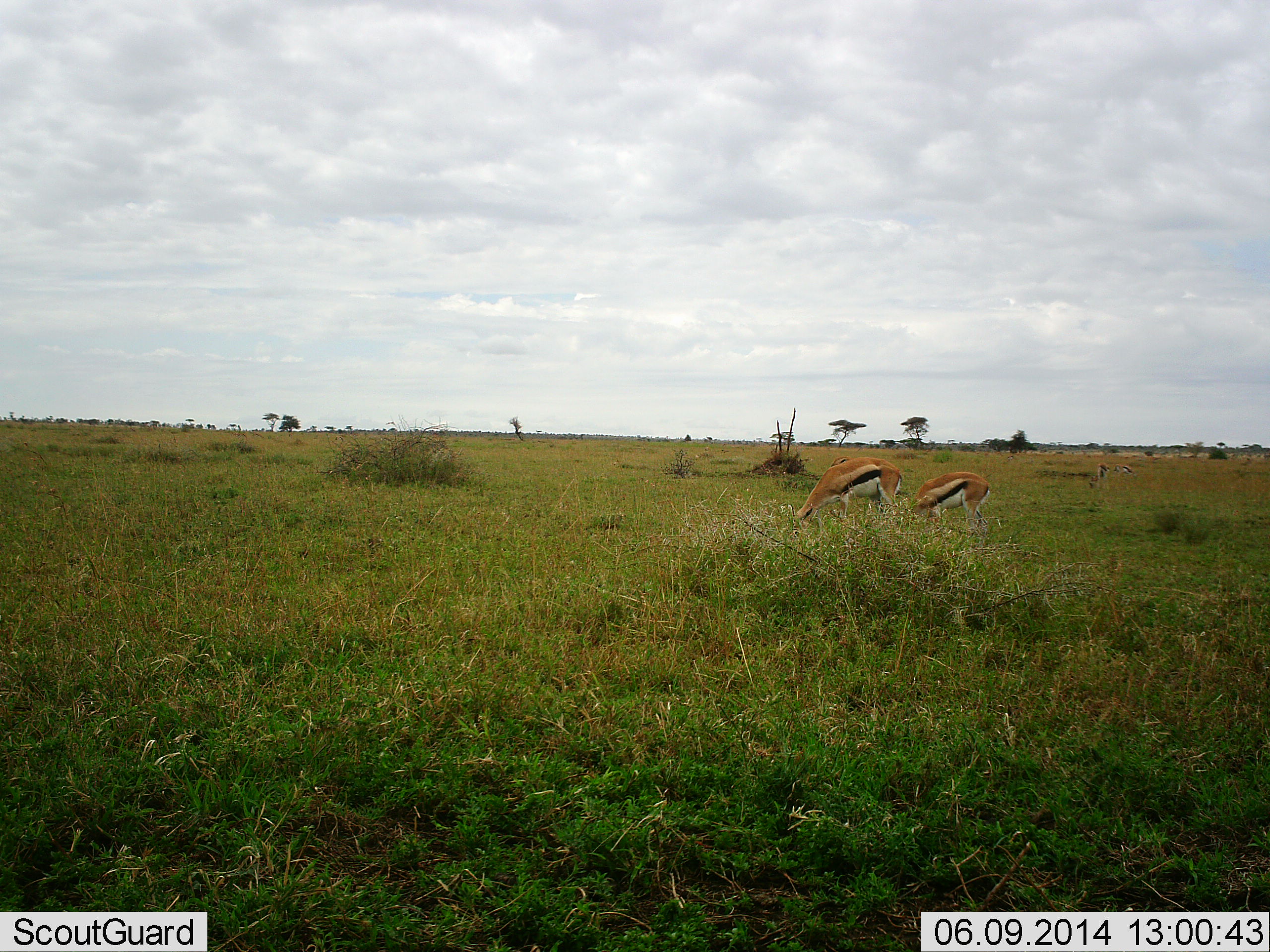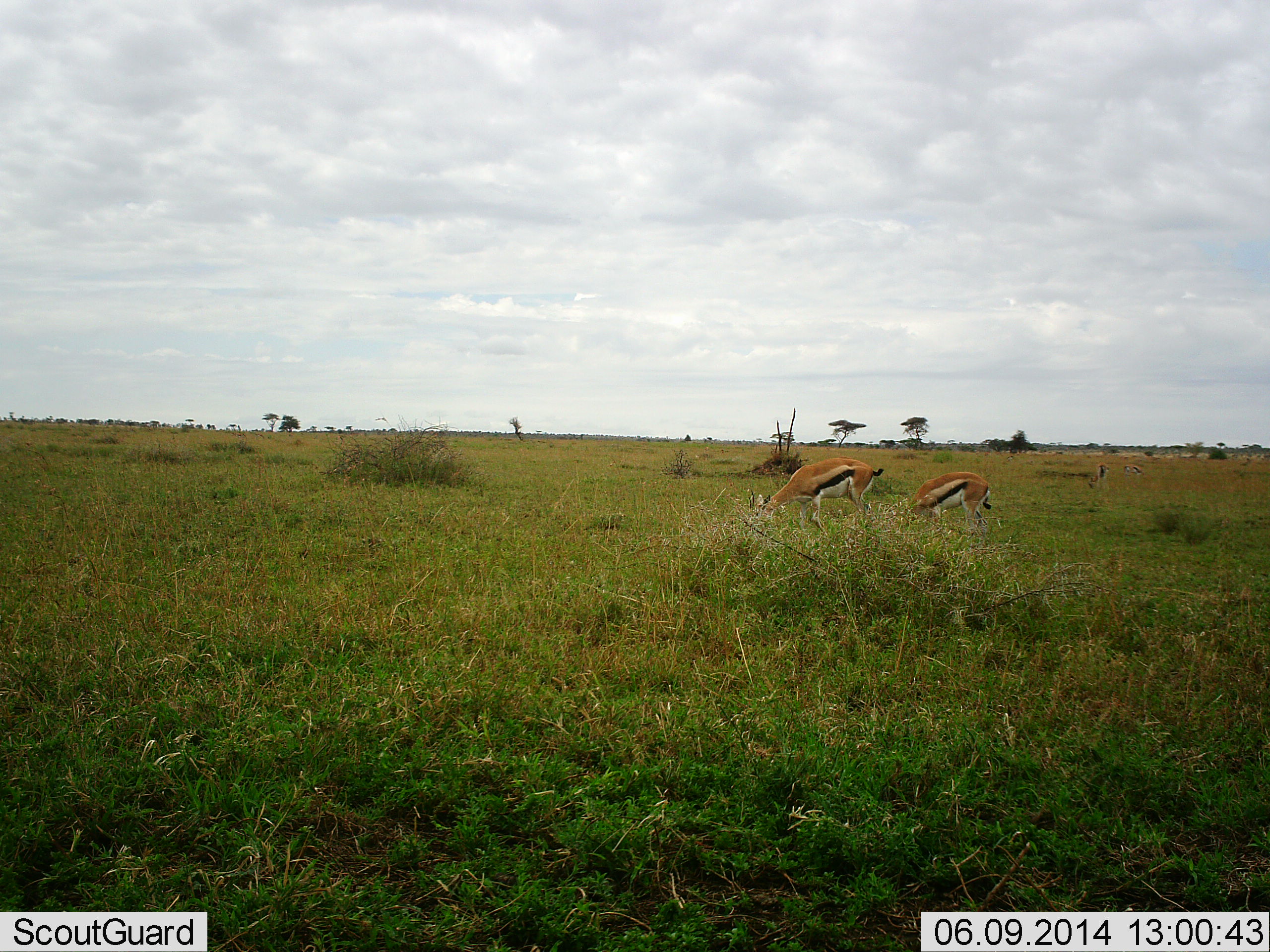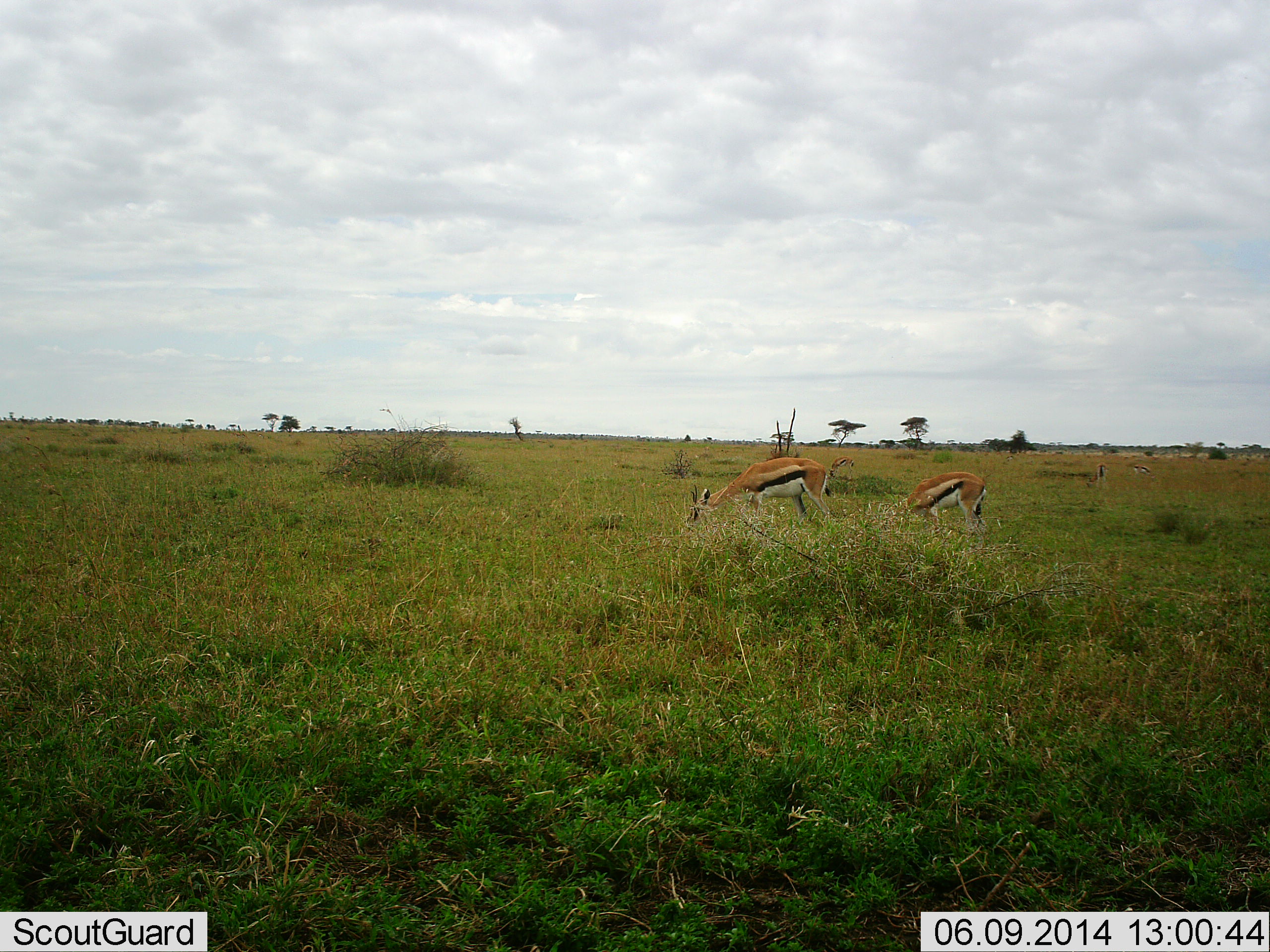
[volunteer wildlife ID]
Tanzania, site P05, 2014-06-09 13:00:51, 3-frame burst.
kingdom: Animalia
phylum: Chordata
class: Mammalia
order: Artiodactyla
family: Bovidae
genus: Eudorcas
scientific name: Eudorcas thomsonii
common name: thomson's gazelle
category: gazellethomsons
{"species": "gazellethomsons (thomson's gazelle) (Eudorcas thomsonii)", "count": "2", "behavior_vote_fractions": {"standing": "20%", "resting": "0%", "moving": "10%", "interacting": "0%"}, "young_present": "0%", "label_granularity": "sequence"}